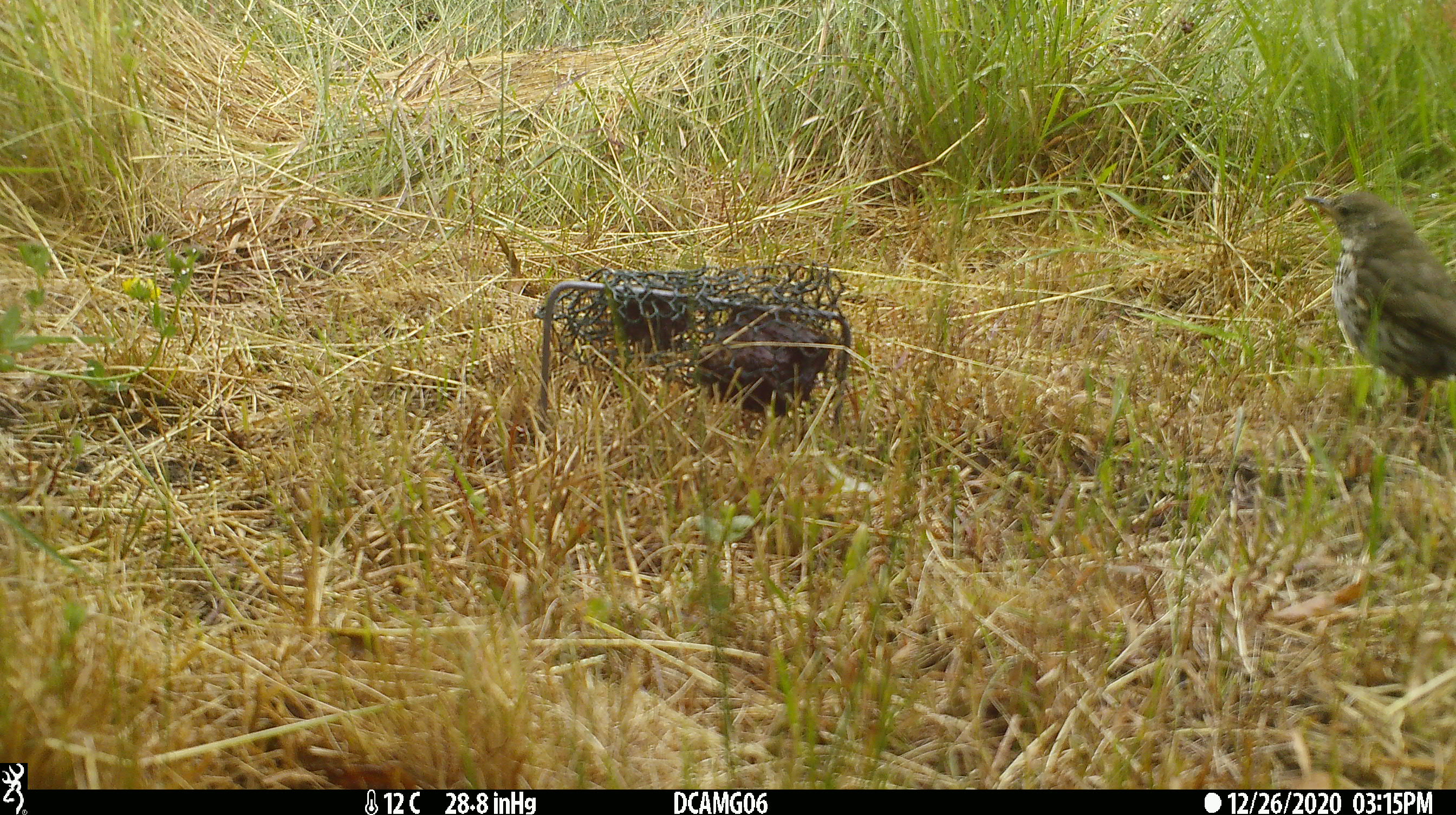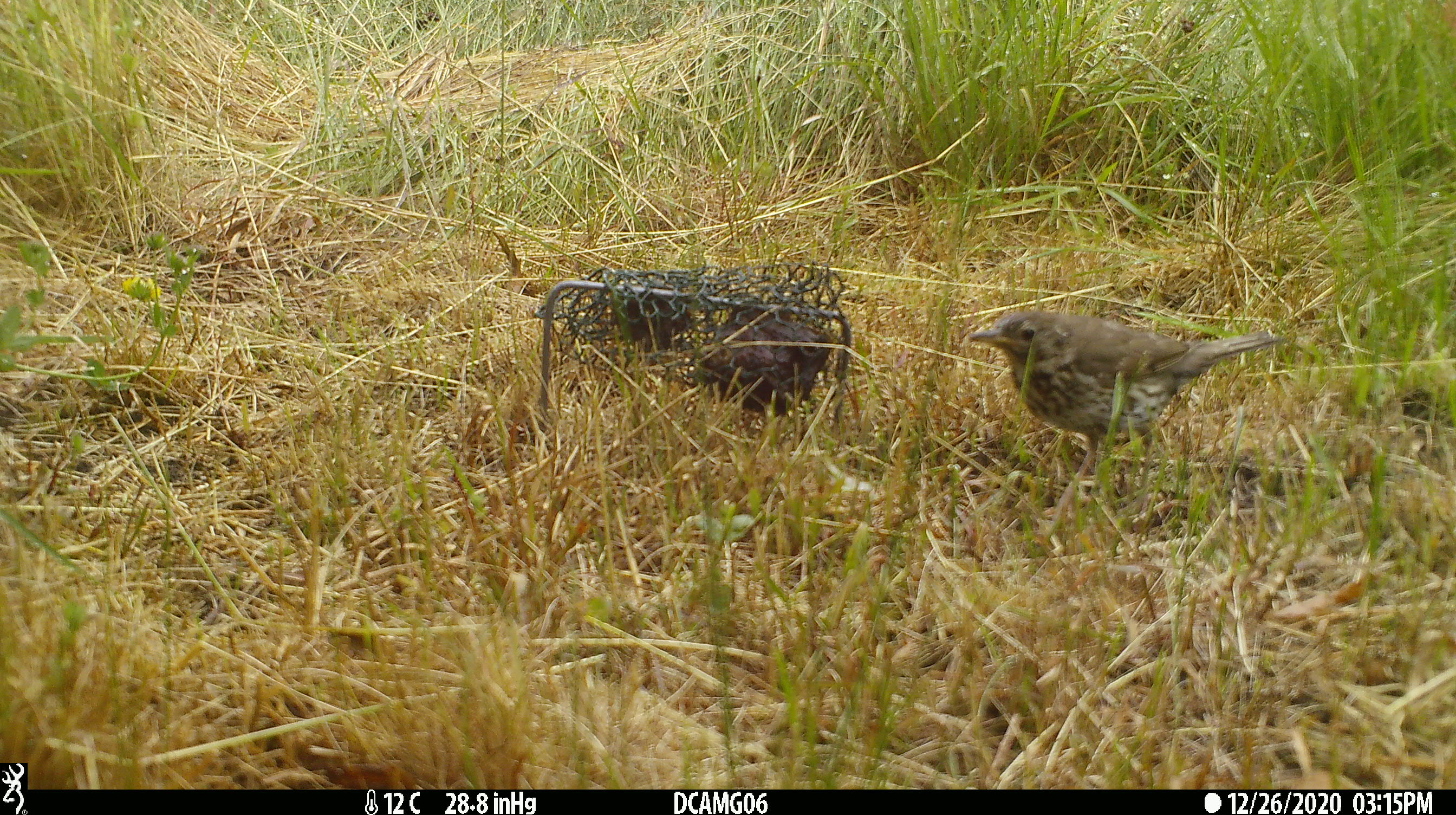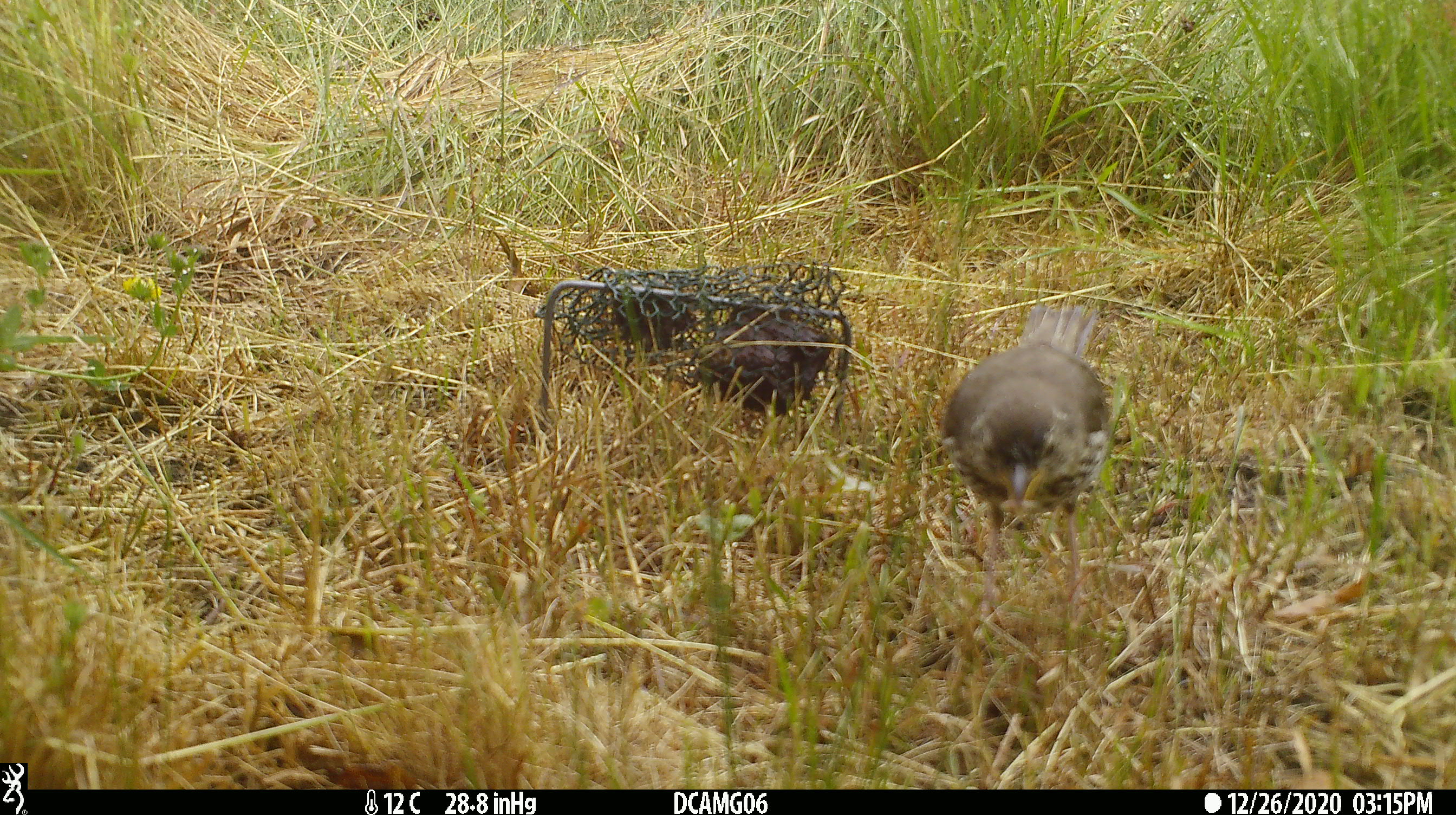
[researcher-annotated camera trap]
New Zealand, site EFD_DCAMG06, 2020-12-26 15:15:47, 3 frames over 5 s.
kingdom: Animalia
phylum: Chordata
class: Aves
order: Passeriformes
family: Turdidae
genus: Turdus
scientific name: Turdus philomelos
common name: song thrush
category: thrush